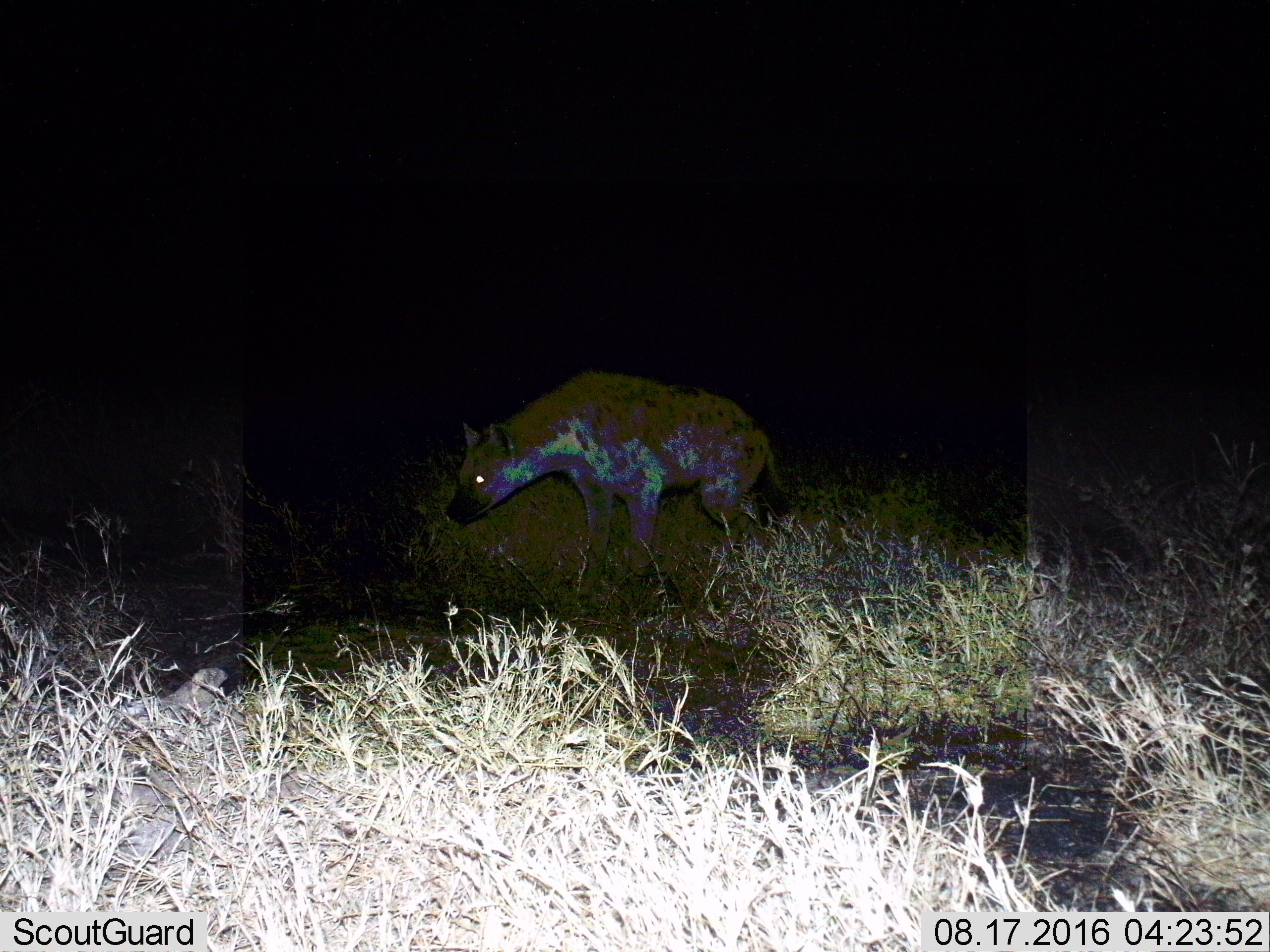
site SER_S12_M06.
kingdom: Animalia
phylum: Chordata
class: Mammalia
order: Carnivora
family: Hyaenidae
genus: Crocuta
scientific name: Crocuta crocuta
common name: spotted hyena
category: hyenaspotted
Hyenaspotted (spotted hyena) (Crocuta crocuta), count 1. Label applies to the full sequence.